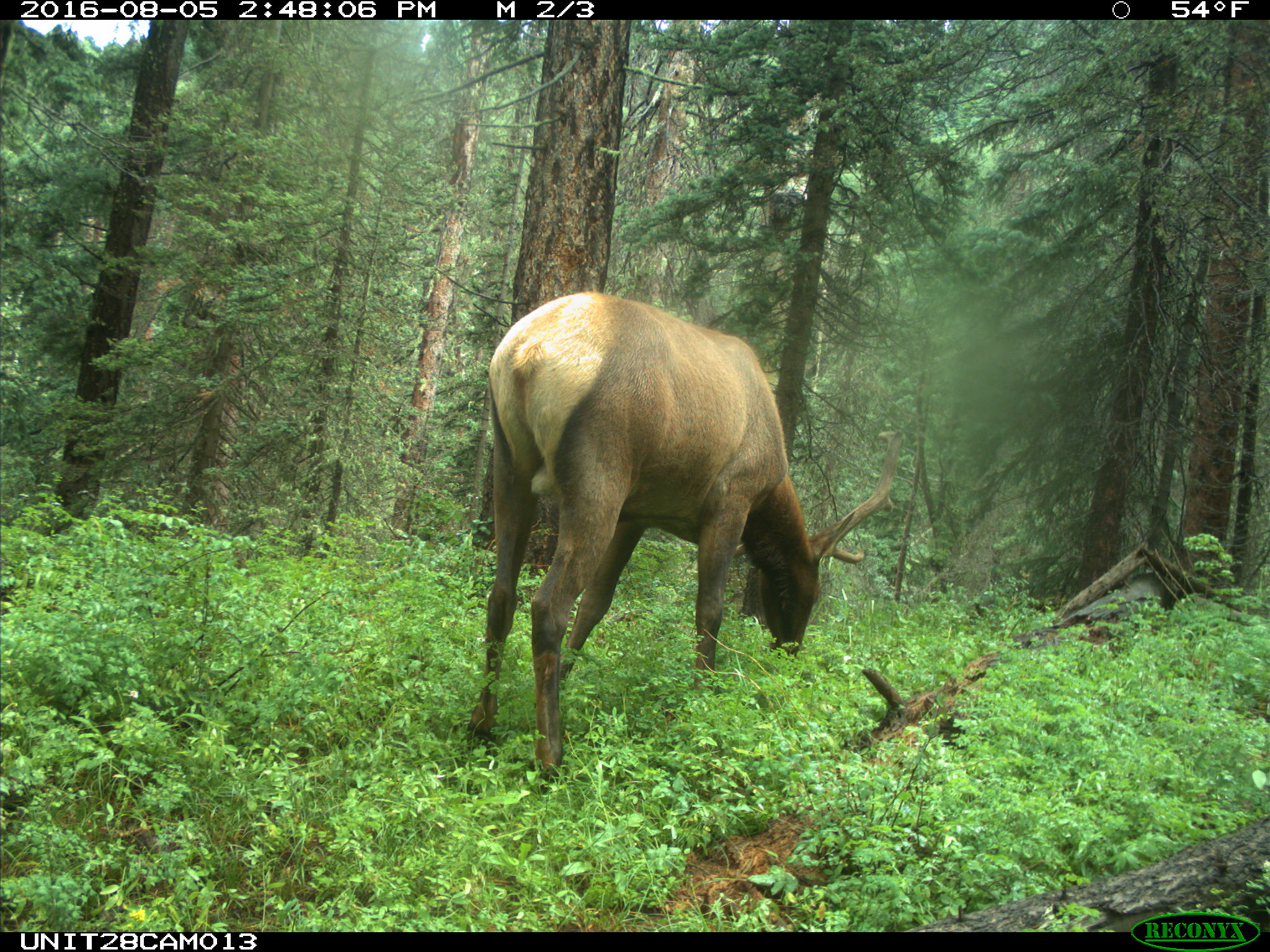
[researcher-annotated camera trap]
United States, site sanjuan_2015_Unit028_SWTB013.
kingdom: Animalia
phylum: Chordata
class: Mammalia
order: Artiodactyla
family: Cervidae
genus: Cervus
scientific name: Cervus elaphus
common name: red deer